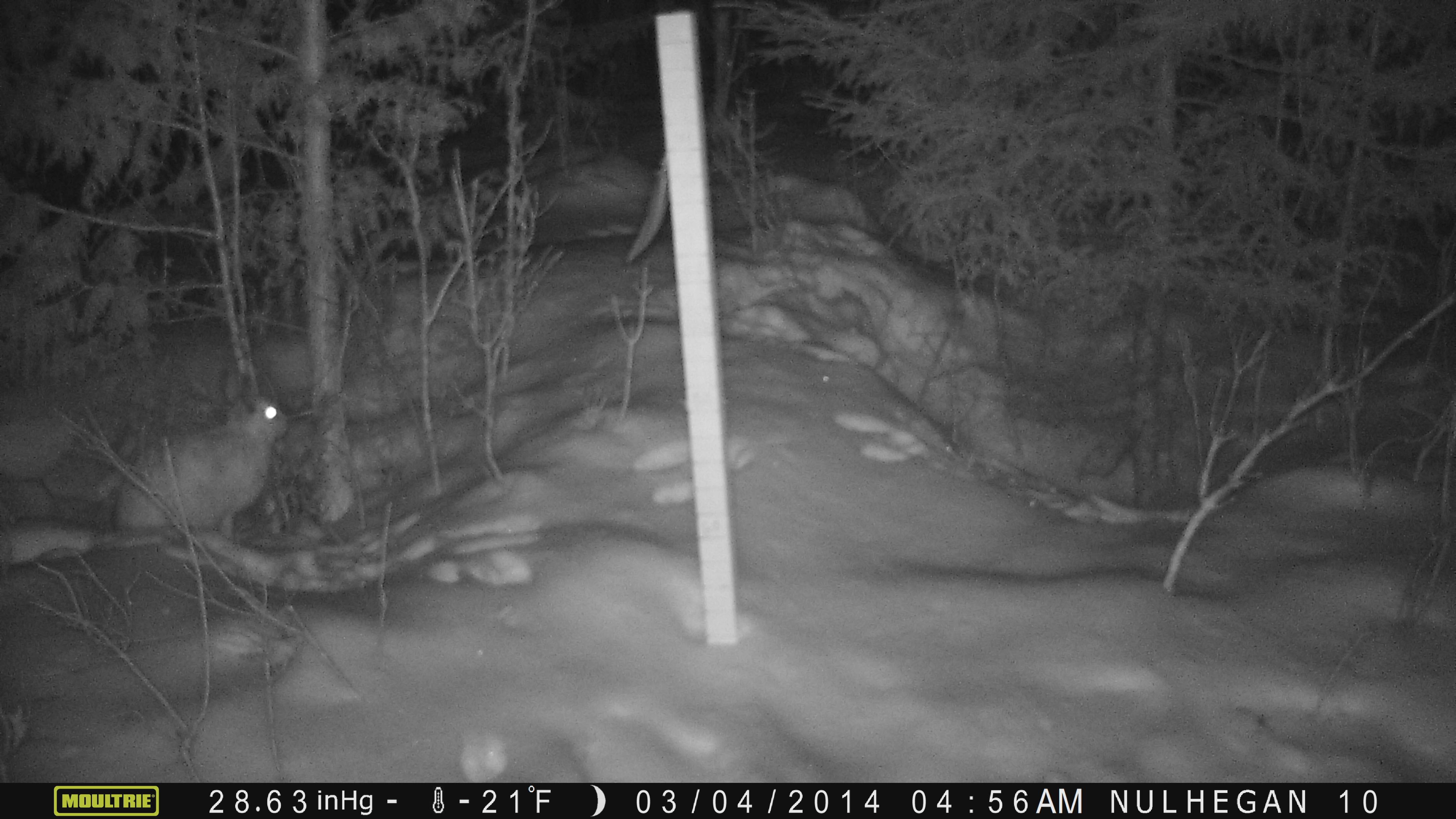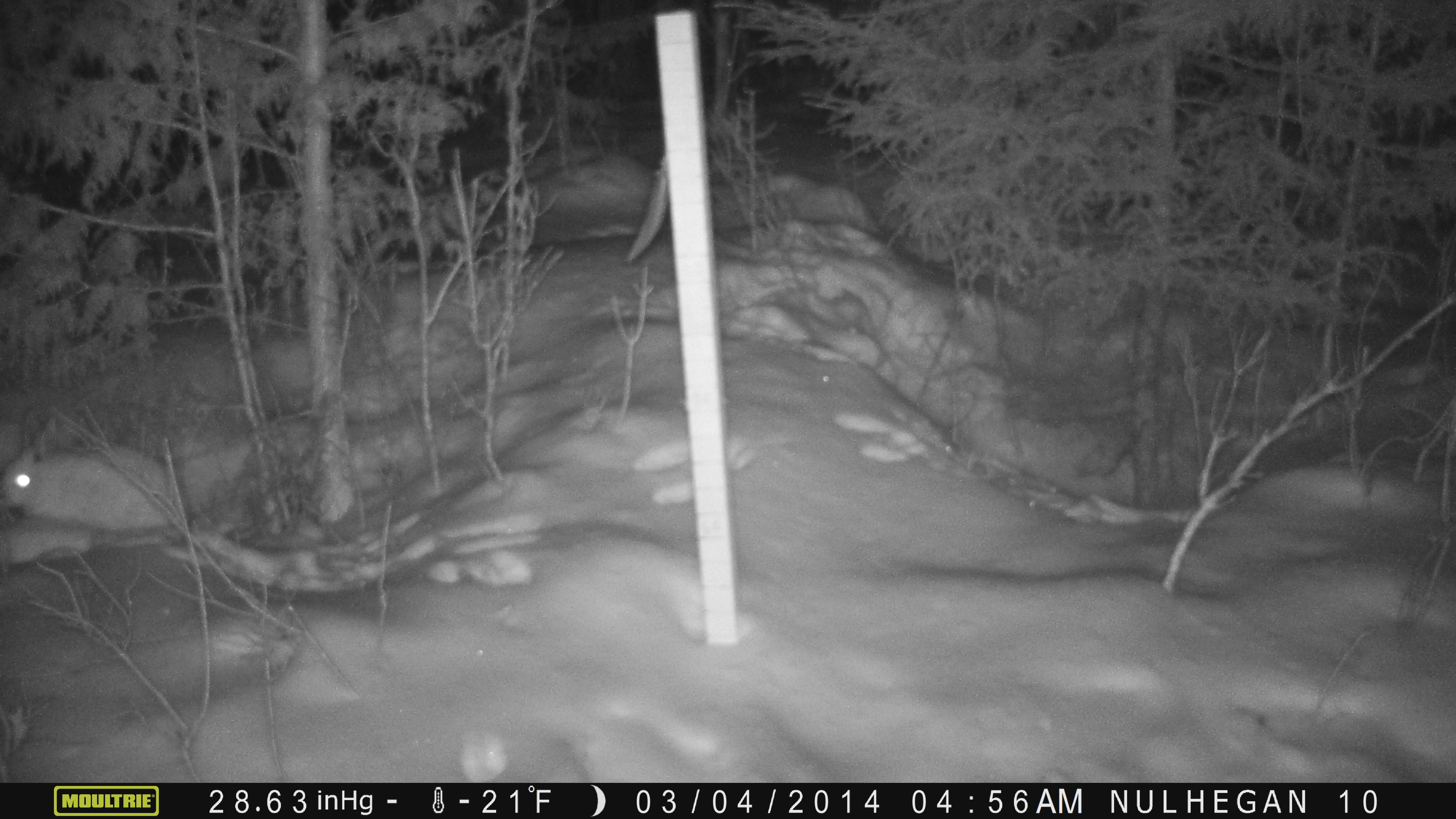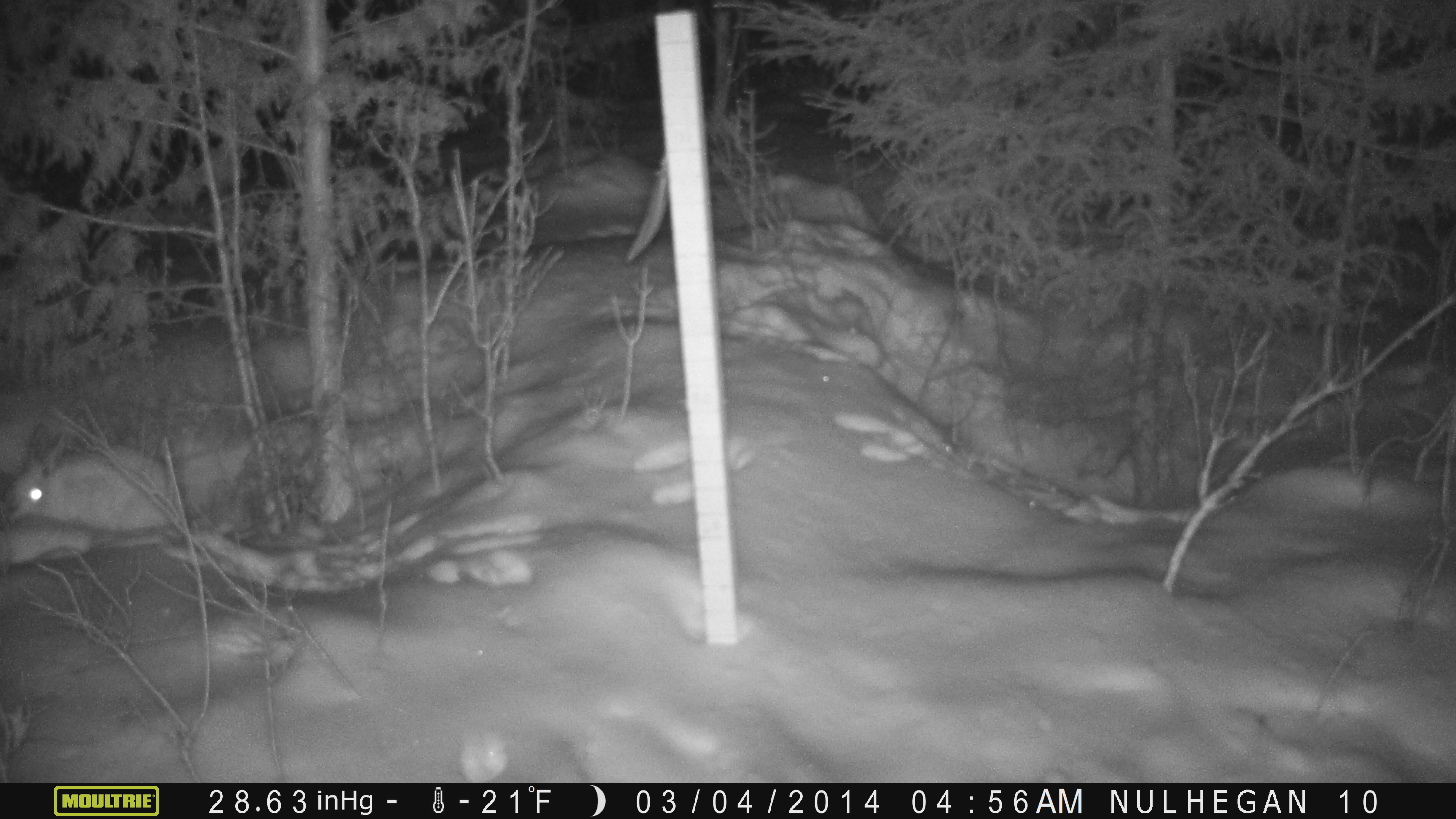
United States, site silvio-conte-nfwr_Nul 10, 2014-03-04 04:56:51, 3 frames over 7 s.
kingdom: Animalia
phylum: Chordata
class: Mammalia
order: Lagomorpha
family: Leporidae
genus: Lepus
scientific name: Lepus americanus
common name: snowshoe hare